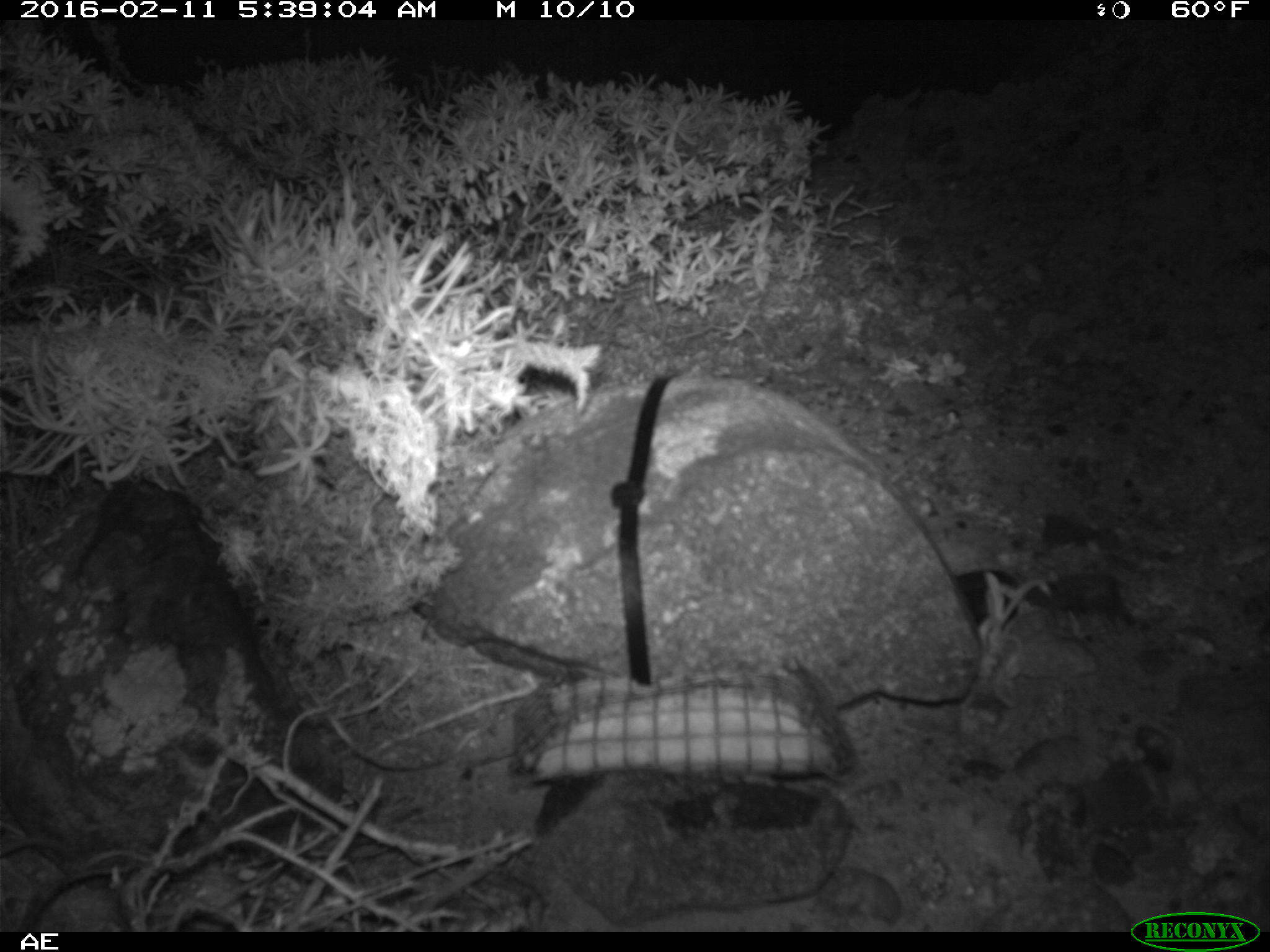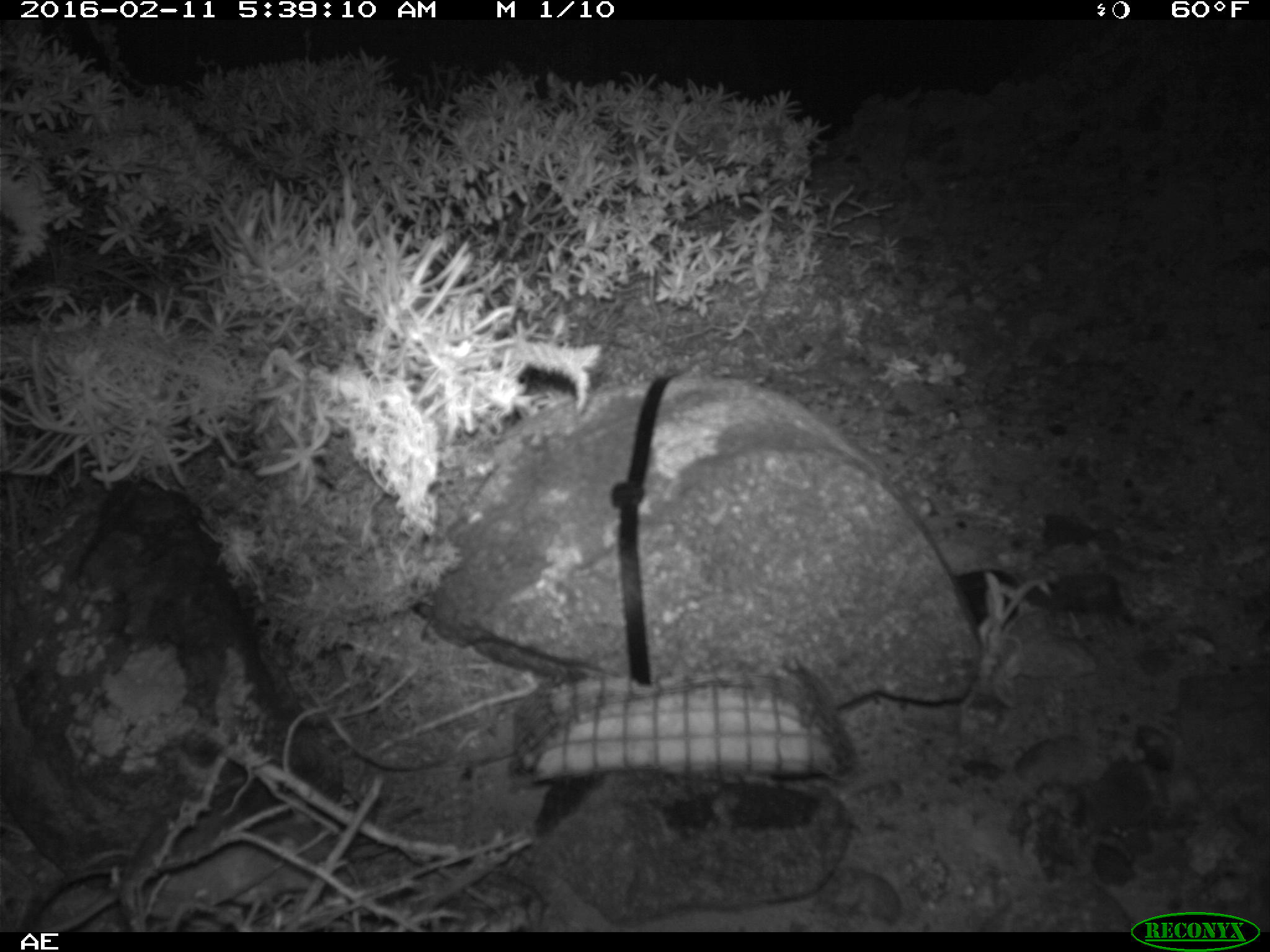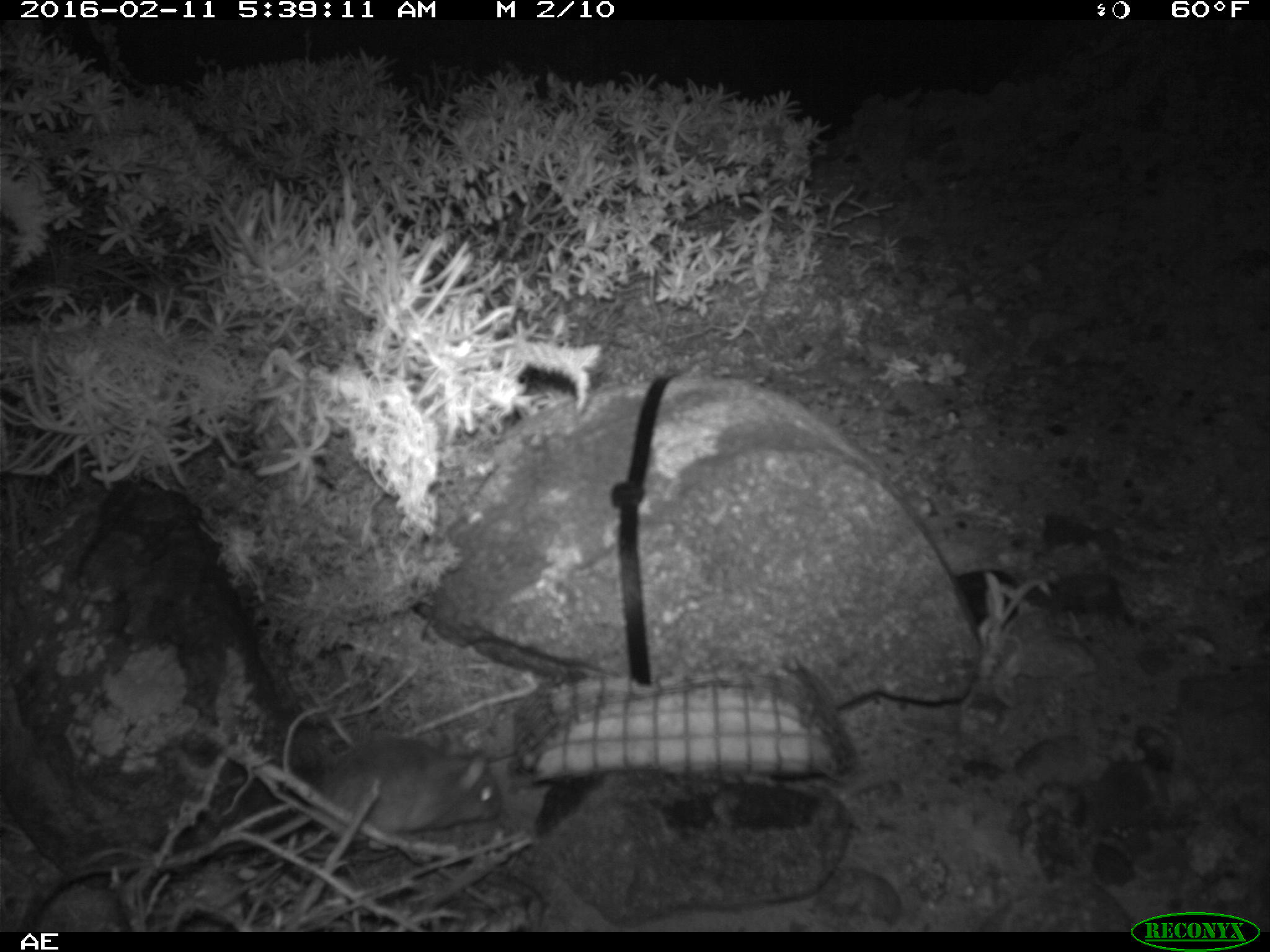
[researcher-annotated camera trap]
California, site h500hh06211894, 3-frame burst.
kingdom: Animalia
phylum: Chordata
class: Mammalia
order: Rodentia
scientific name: Rodentia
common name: rodent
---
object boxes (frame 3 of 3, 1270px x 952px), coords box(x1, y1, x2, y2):
rodent: box(313, 739, 504, 852)